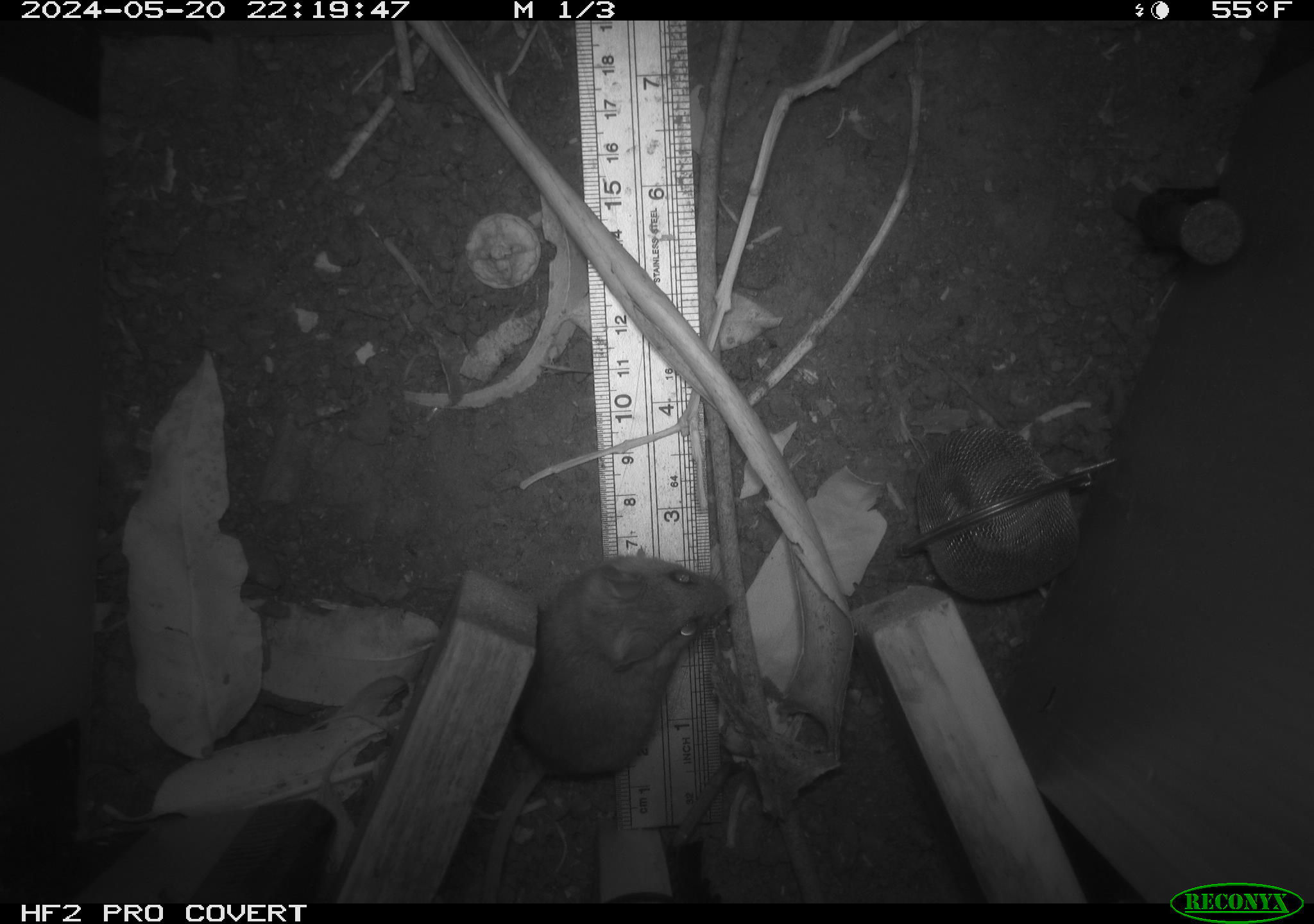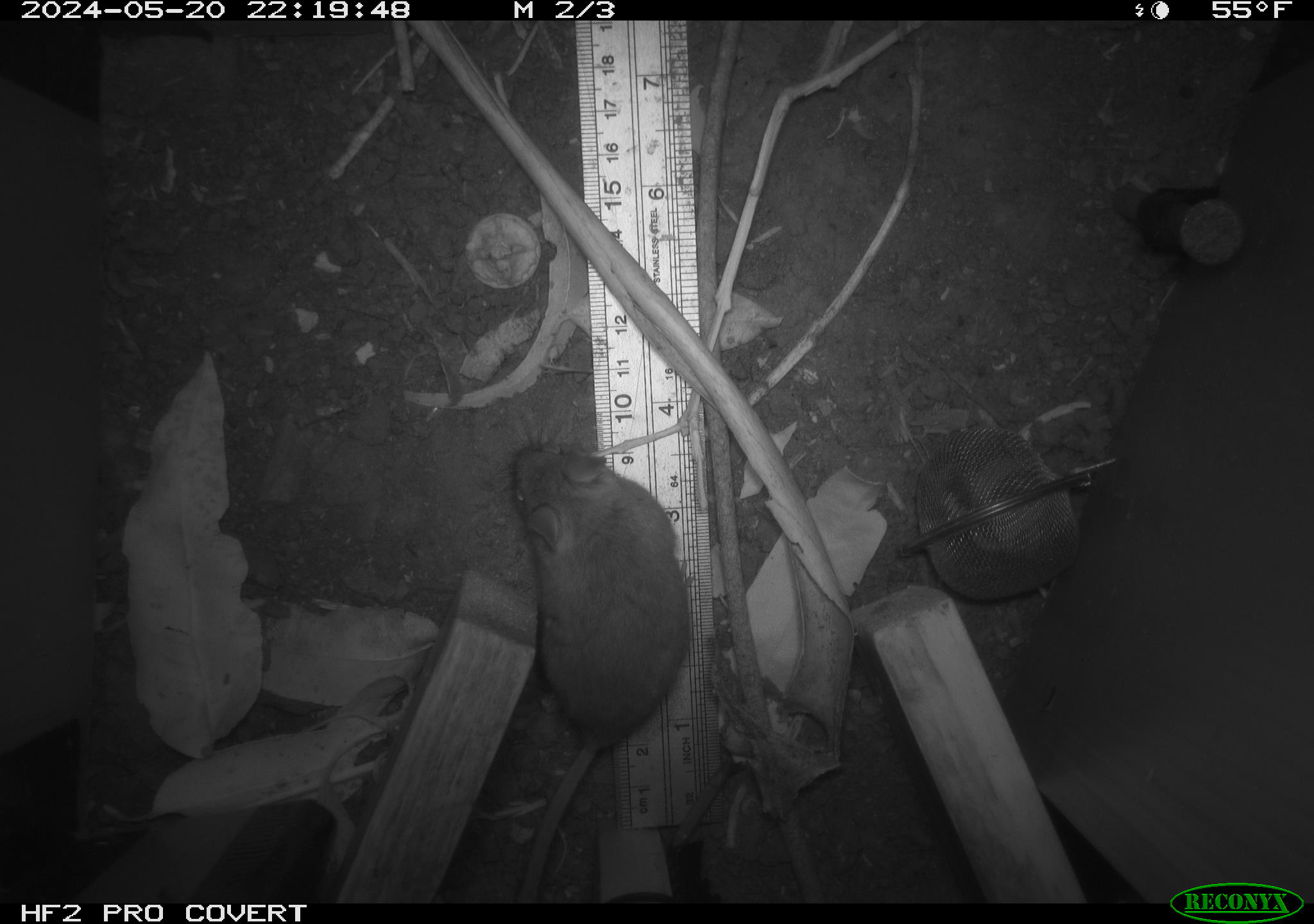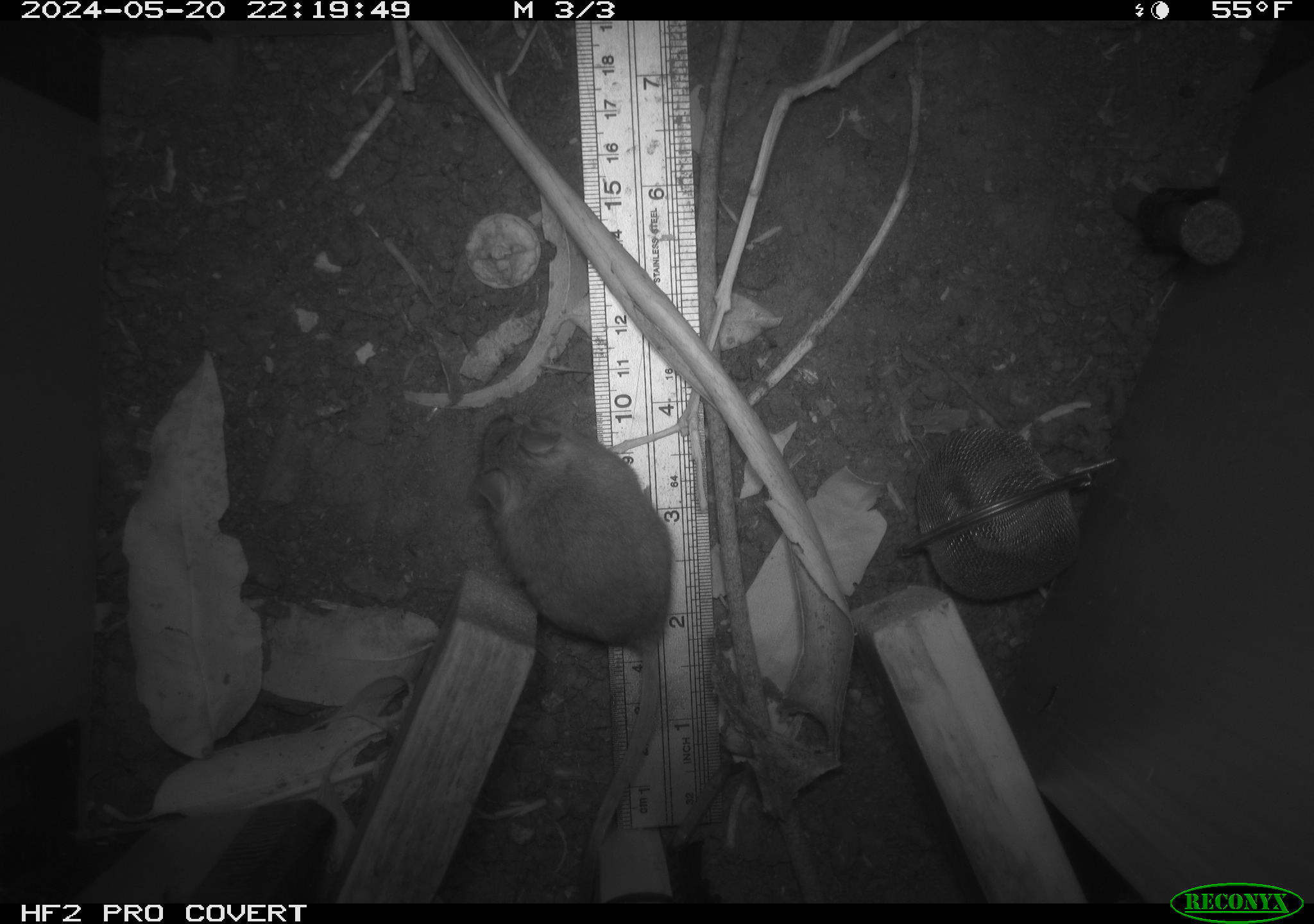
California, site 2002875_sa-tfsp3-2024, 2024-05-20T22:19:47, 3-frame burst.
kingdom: Animalia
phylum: Chordata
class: Mammalia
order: Rodentia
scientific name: Rodentia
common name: rodent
Rodent (Rodentia).